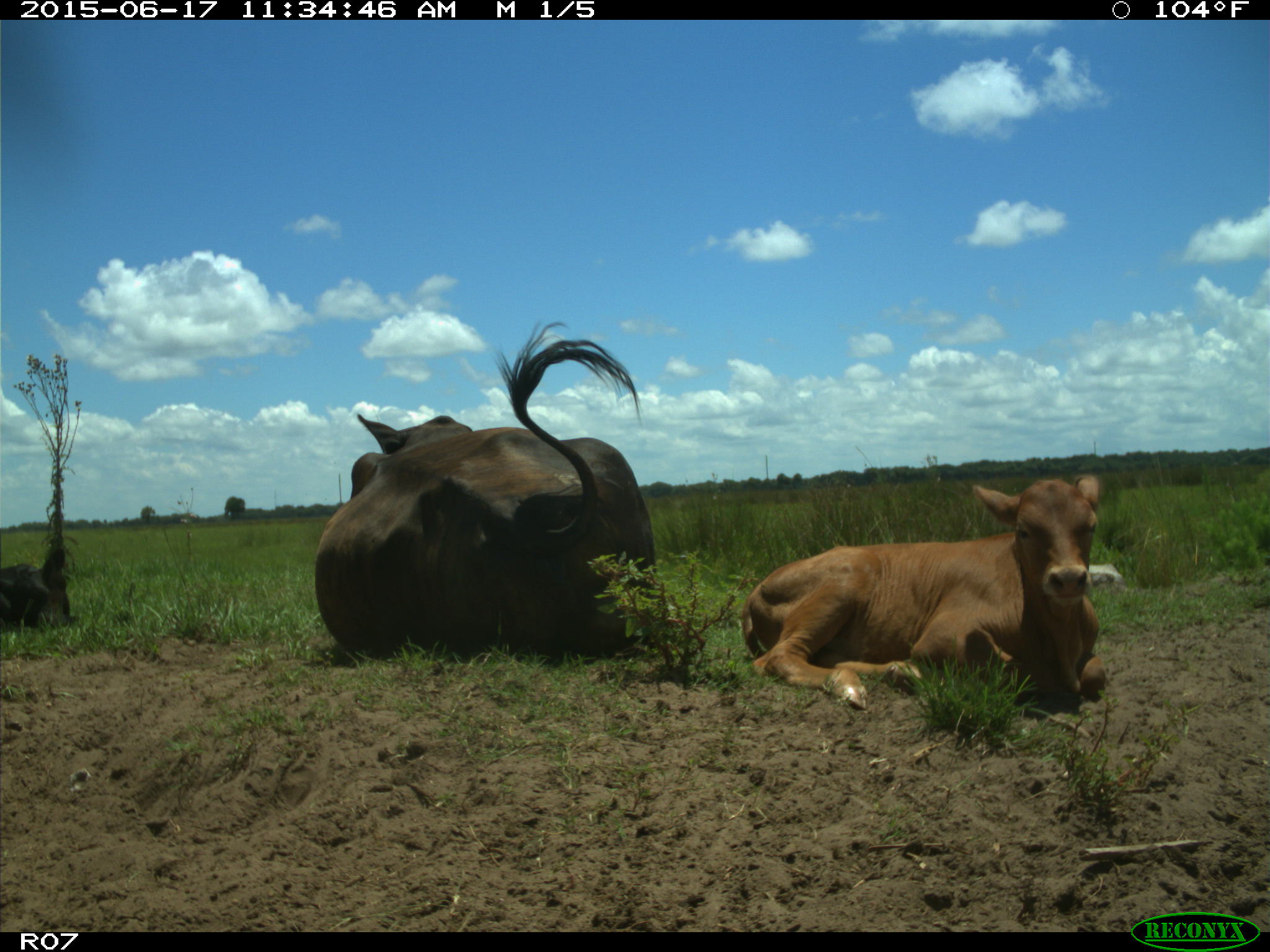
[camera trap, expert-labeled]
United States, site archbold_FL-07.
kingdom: Animalia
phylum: Chordata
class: Mammalia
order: Artiodactyla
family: Bovidae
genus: Bos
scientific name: Bos taurus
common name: domestic cow